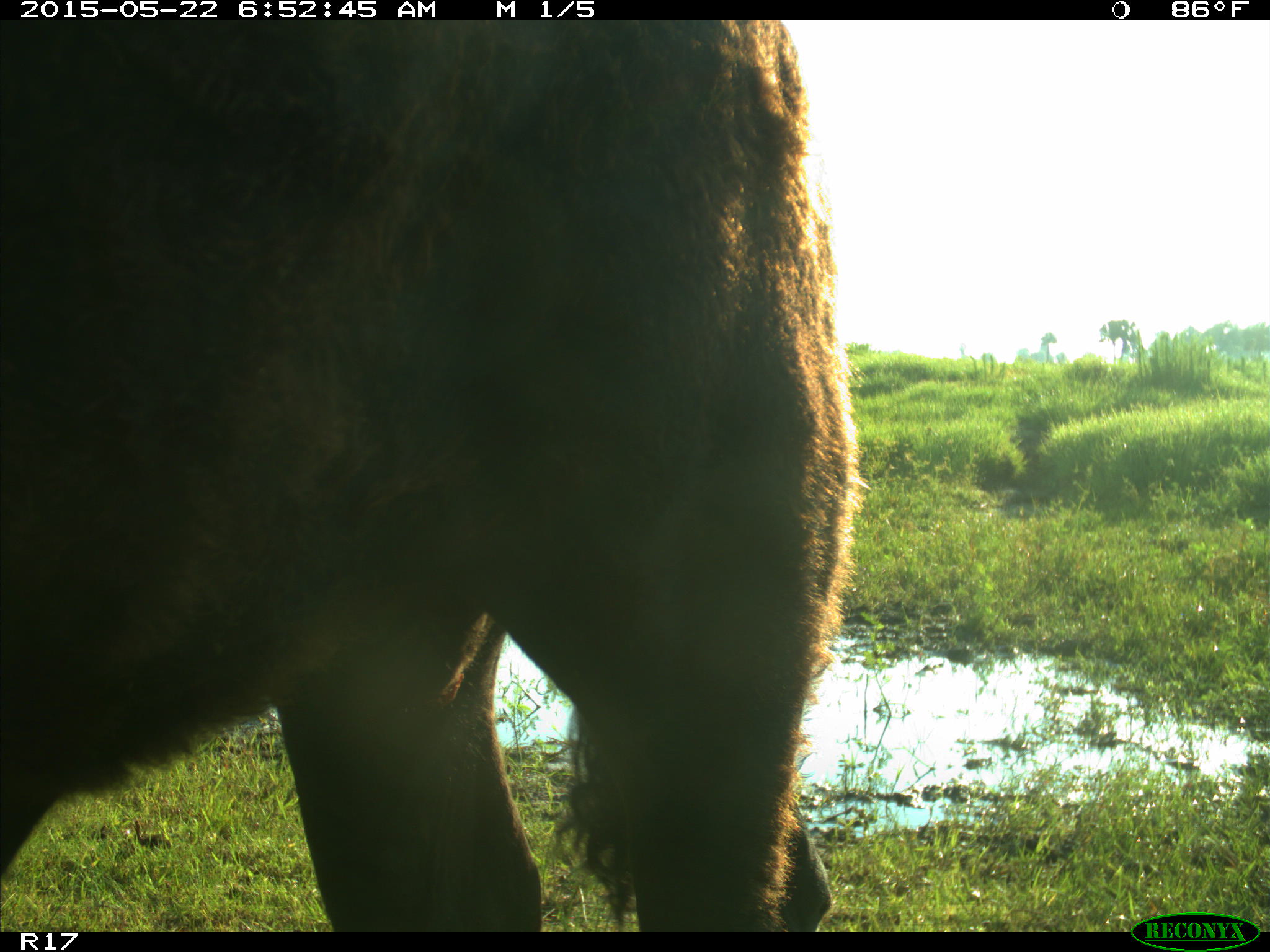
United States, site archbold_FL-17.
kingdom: Animalia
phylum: Chordata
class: Mammalia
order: Artiodactyla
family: Bovidae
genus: Bos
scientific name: Bos taurus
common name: domestic cow